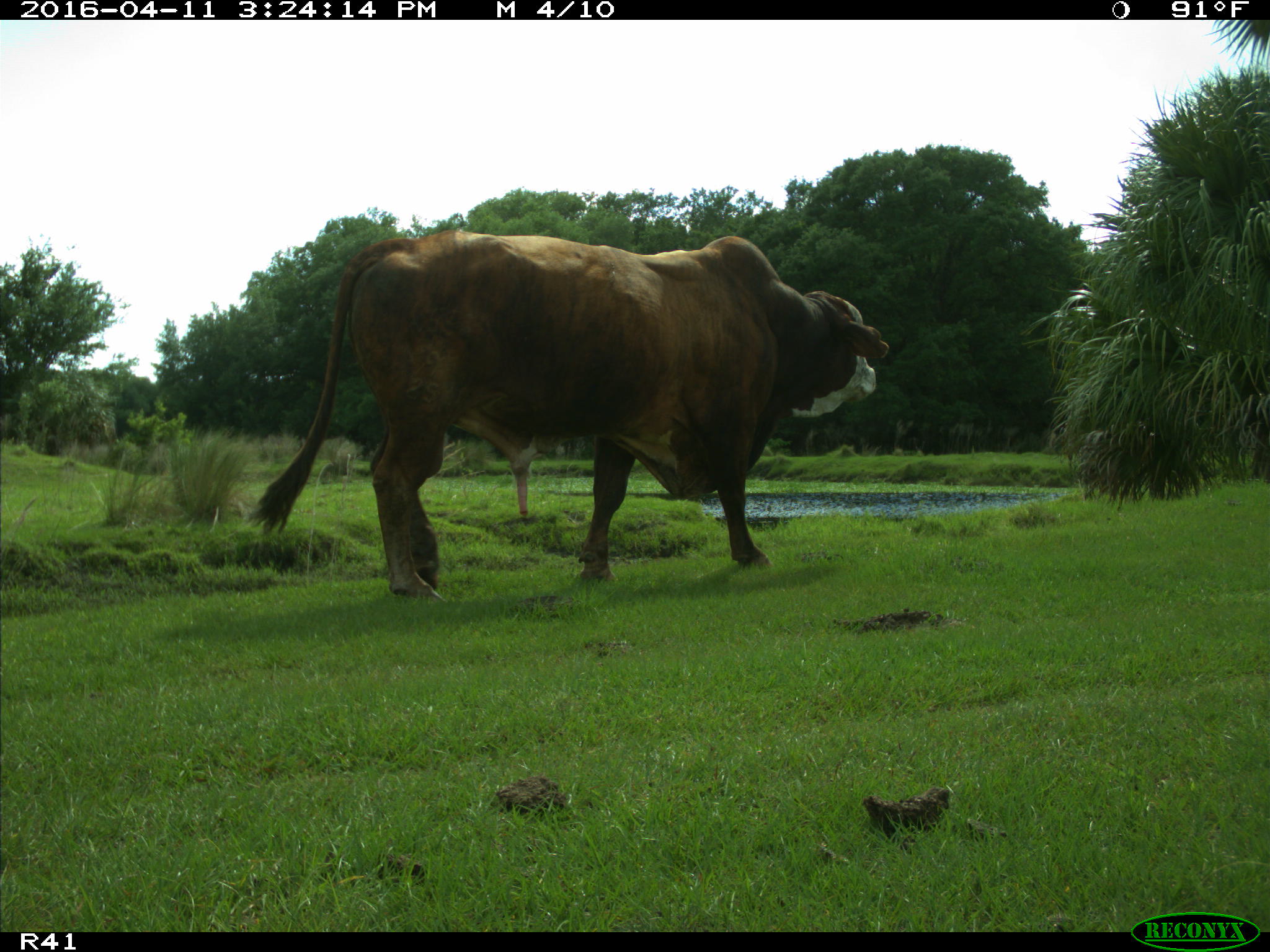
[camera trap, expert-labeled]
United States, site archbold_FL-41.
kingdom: Animalia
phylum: Chordata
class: Mammalia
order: Artiodactyla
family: Bovidae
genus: Bos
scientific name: Bos taurus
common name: domestic cow